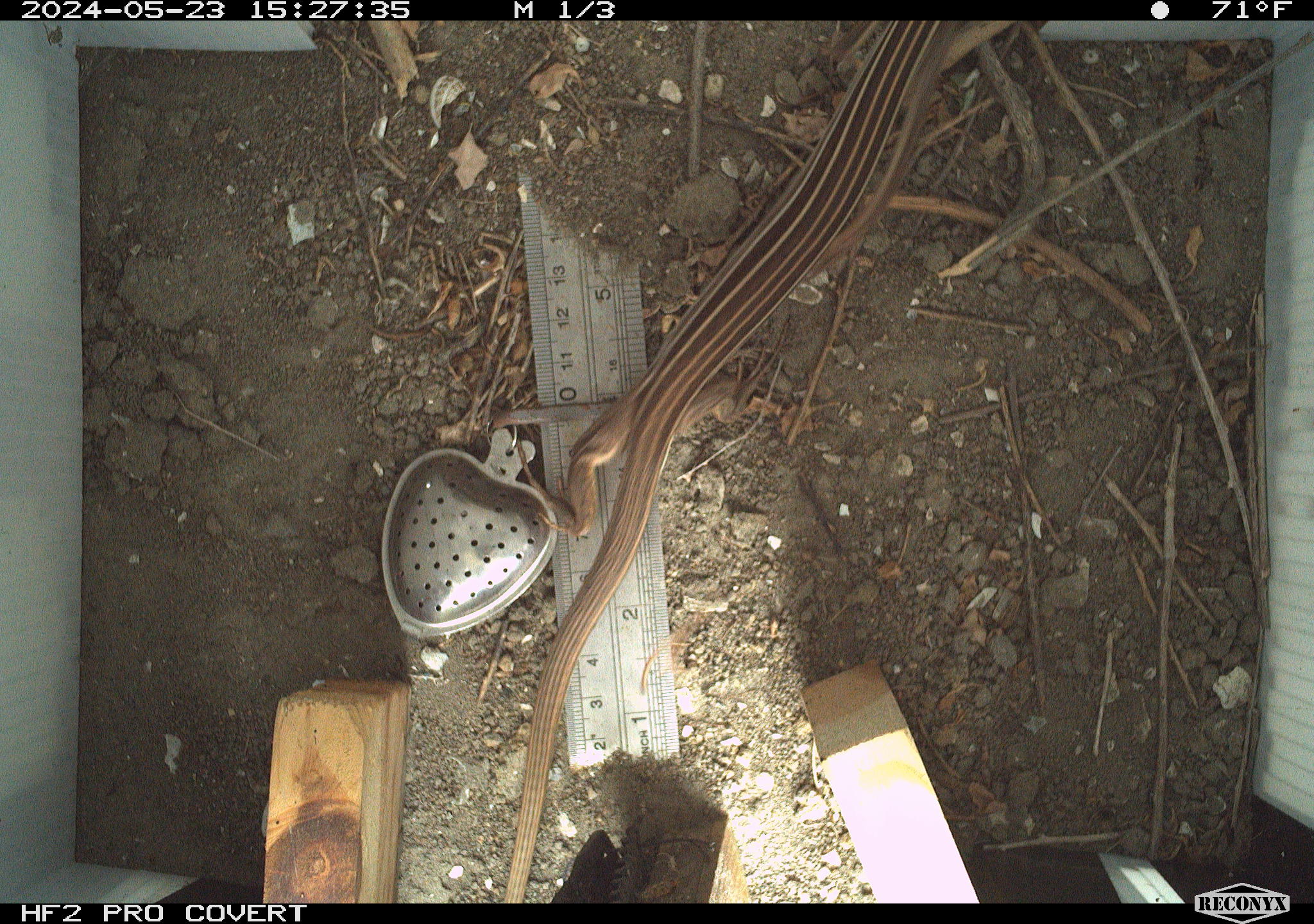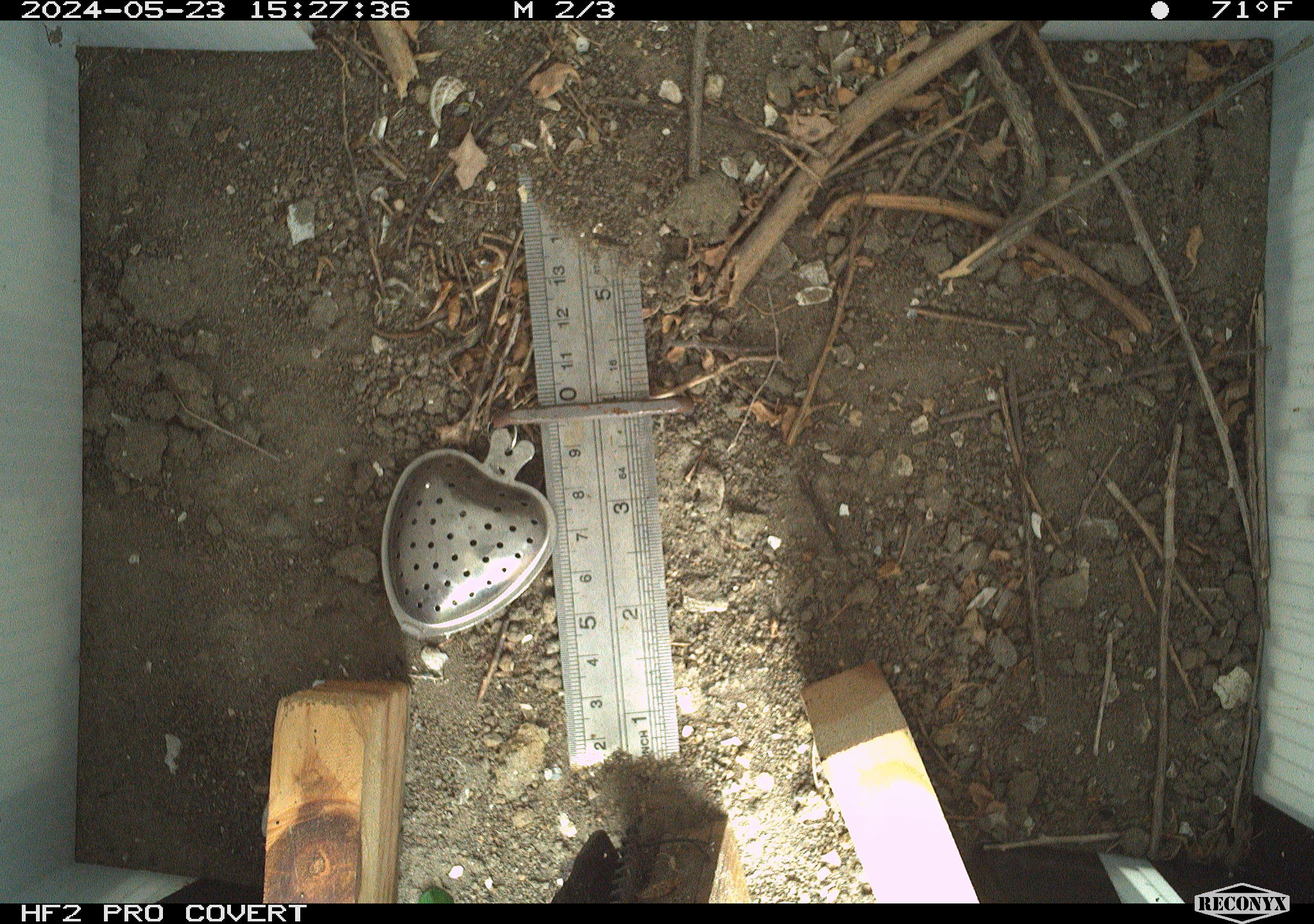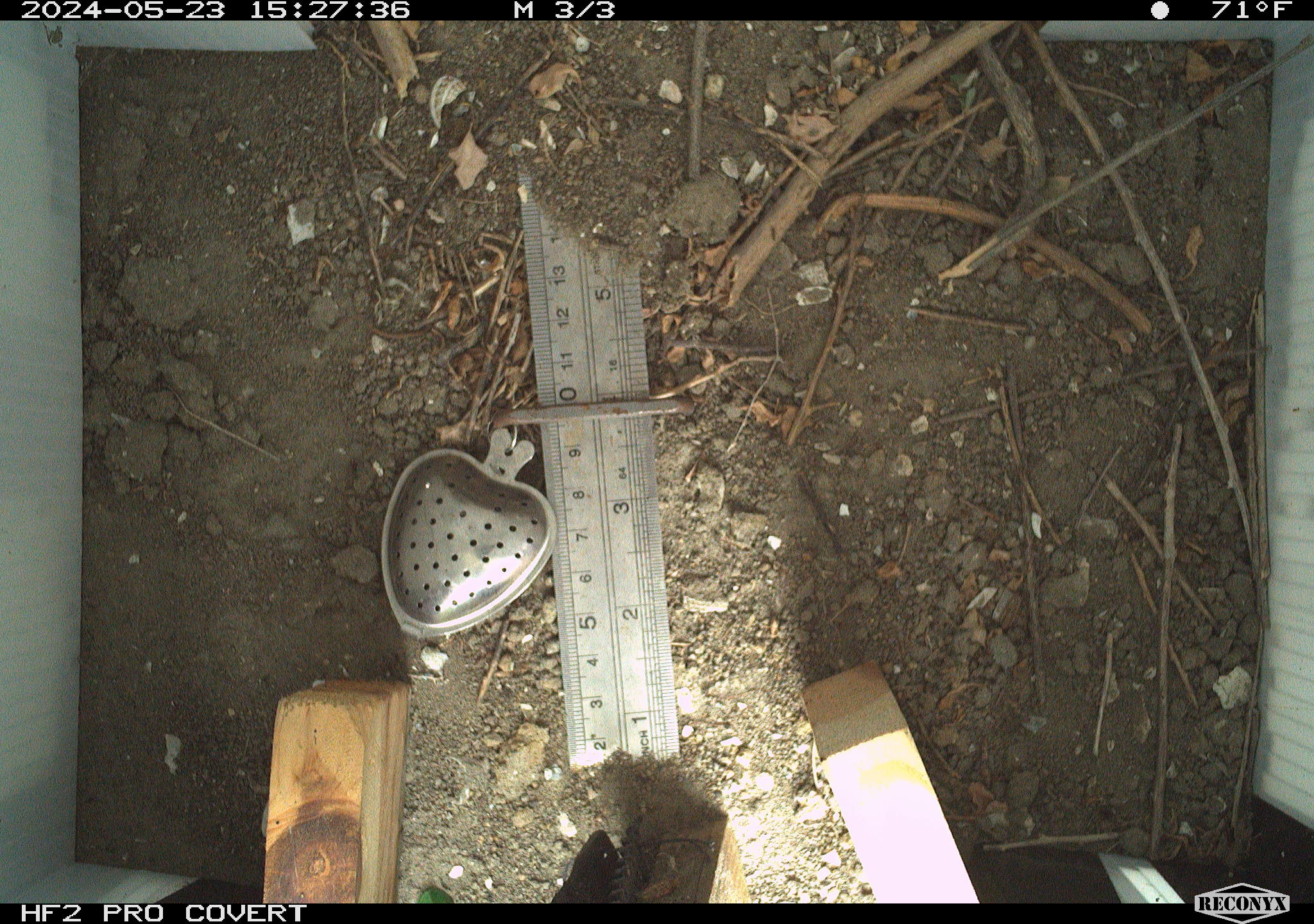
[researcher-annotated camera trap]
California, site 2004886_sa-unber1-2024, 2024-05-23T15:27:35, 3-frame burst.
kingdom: Animalia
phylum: Chordata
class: Reptilia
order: Squamata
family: Teiidae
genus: Aspidoscelis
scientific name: Aspidoscelis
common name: whiptail lizards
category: aspidoscelis species